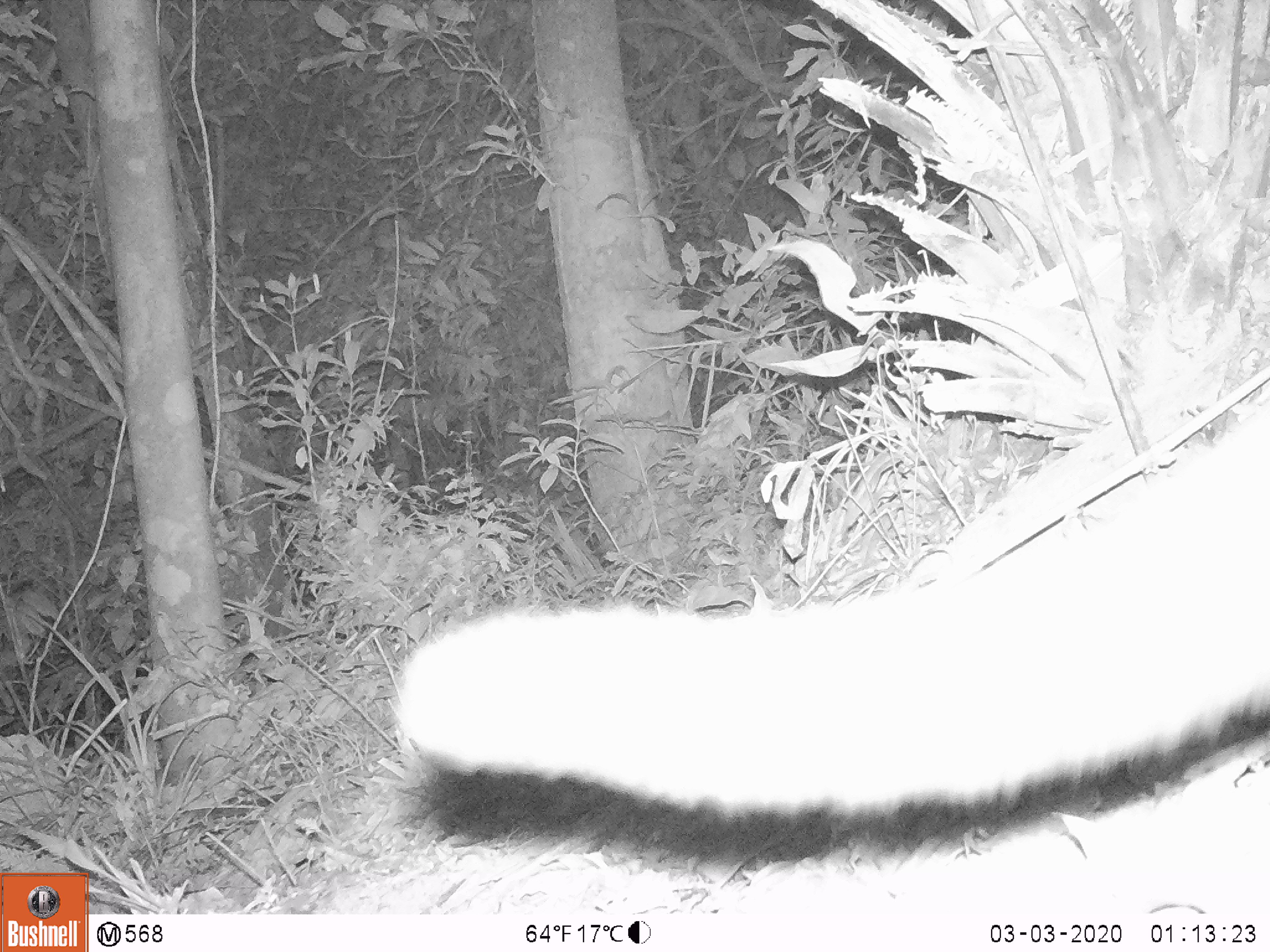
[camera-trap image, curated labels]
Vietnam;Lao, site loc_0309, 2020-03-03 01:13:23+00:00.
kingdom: Animalia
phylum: Chordata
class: Mammalia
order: Carnivora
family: Viverridae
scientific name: Paradoxurinae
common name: palm civet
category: unidentified palm civet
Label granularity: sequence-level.